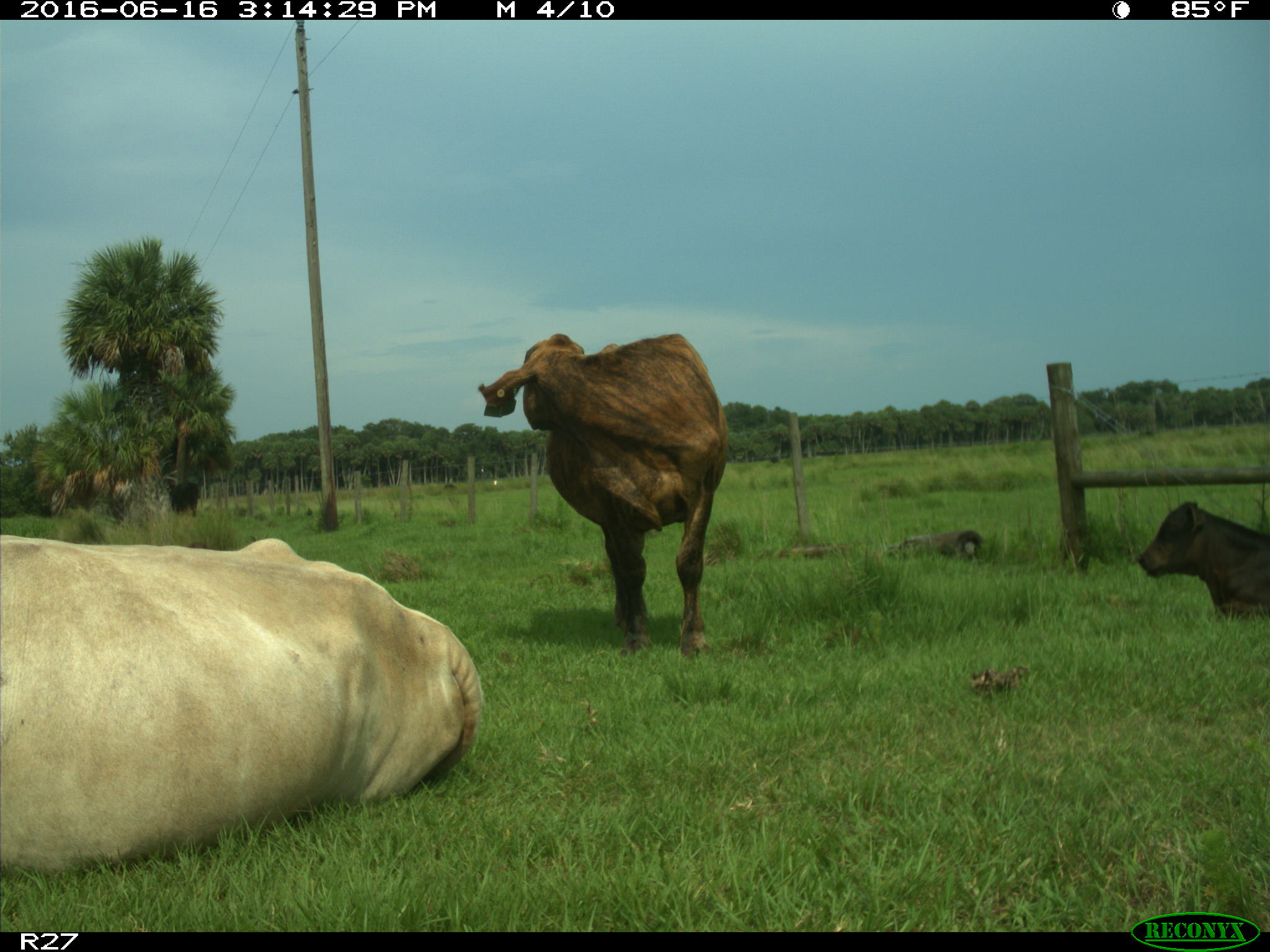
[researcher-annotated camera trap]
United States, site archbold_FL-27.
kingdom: Animalia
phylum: Chordata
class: Mammalia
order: Artiodactyla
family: Bovidae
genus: Bos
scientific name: Bos taurus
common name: domestic cow